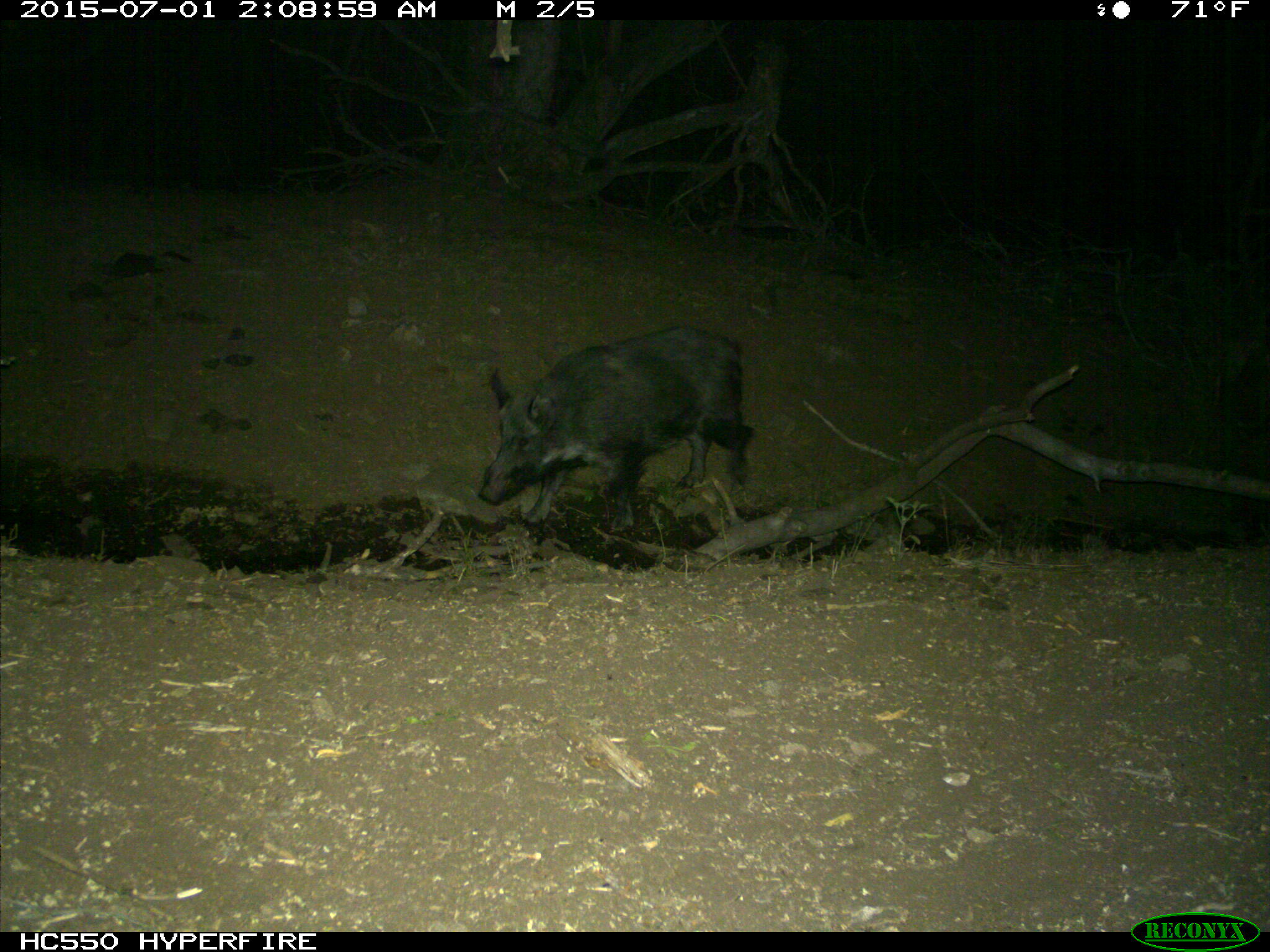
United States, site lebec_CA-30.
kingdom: Animalia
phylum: Chordata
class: Mammalia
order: Artiodactyla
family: Suidae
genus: Sus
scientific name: Sus scrofa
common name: wild boar